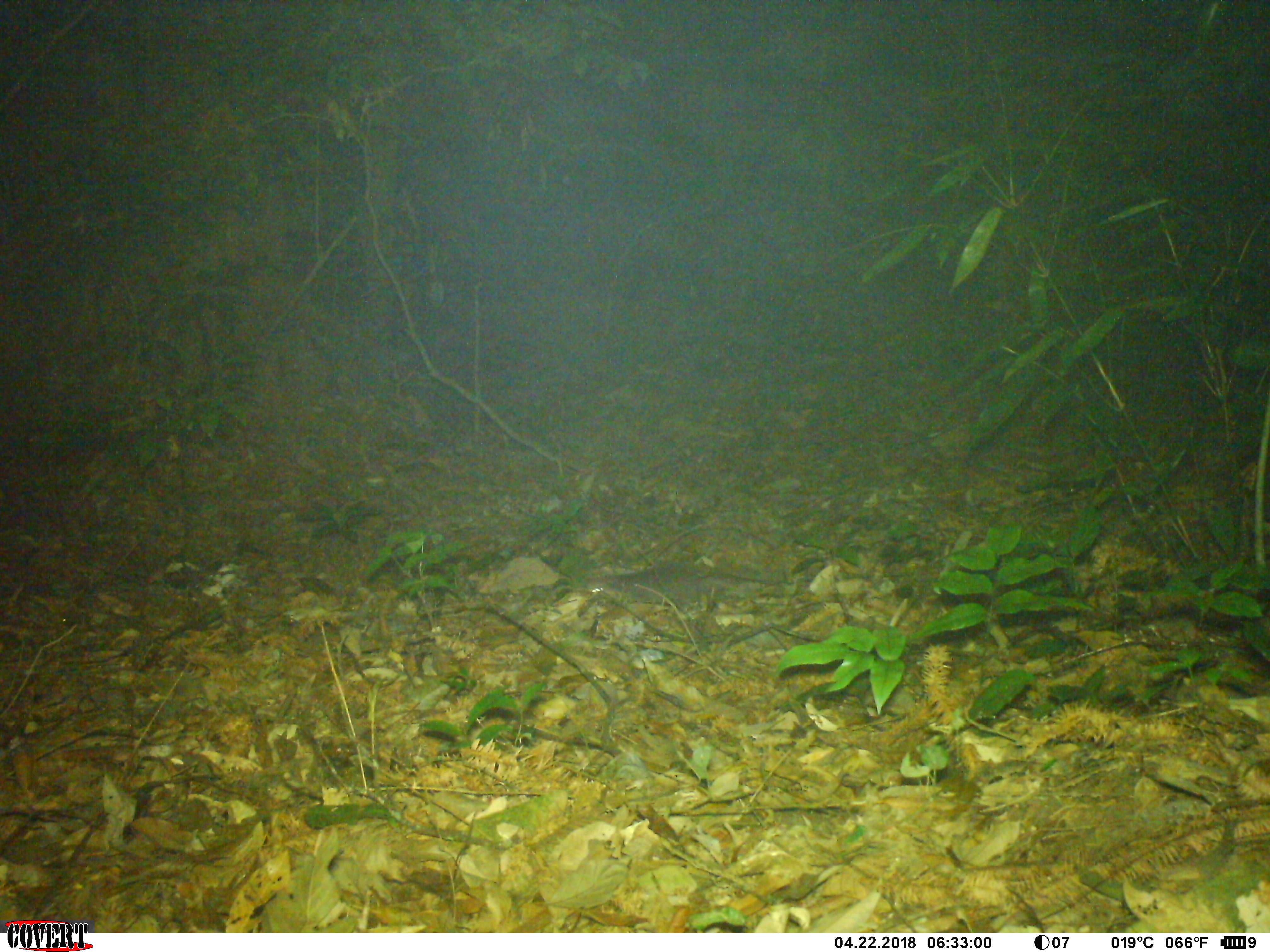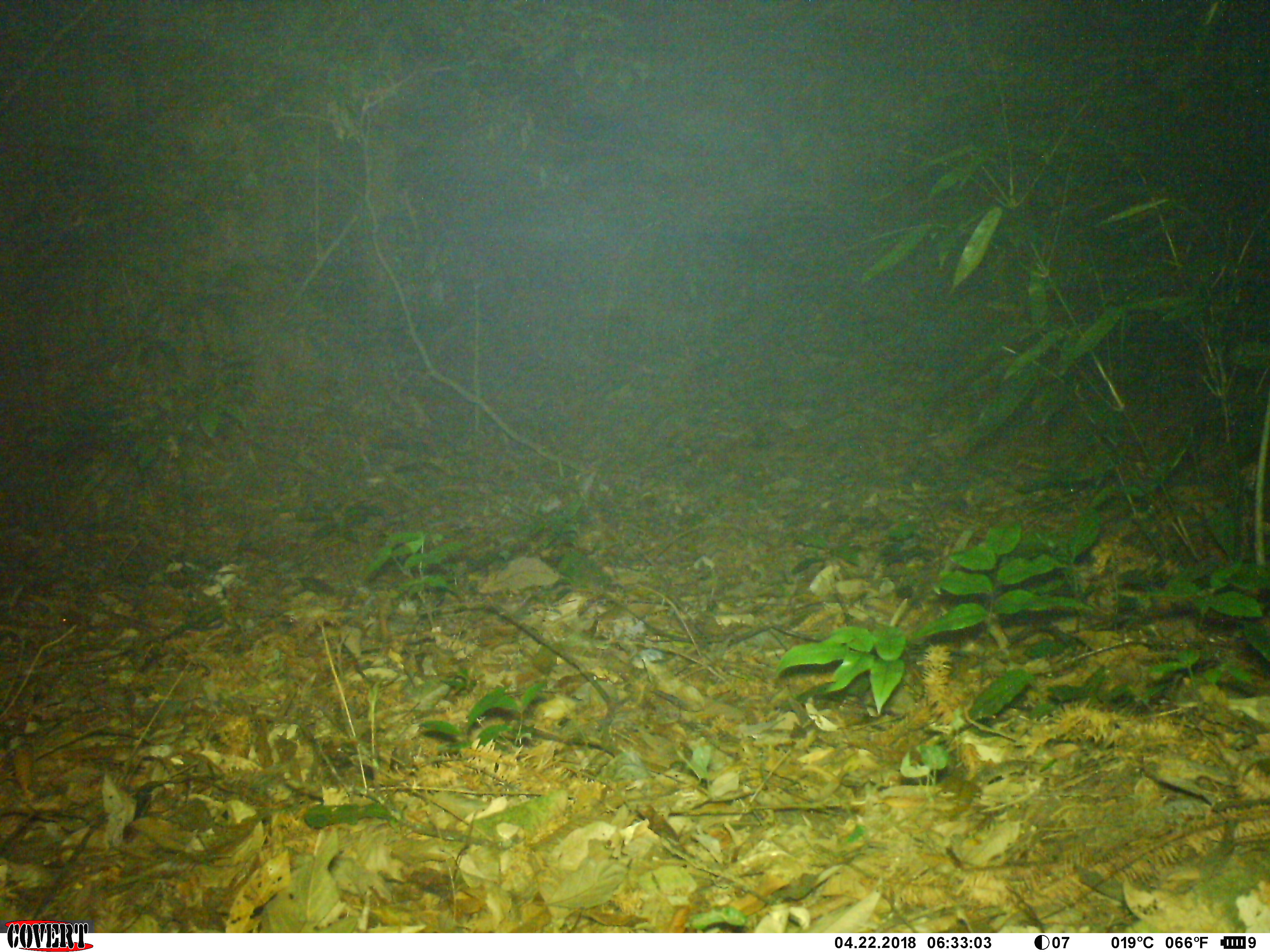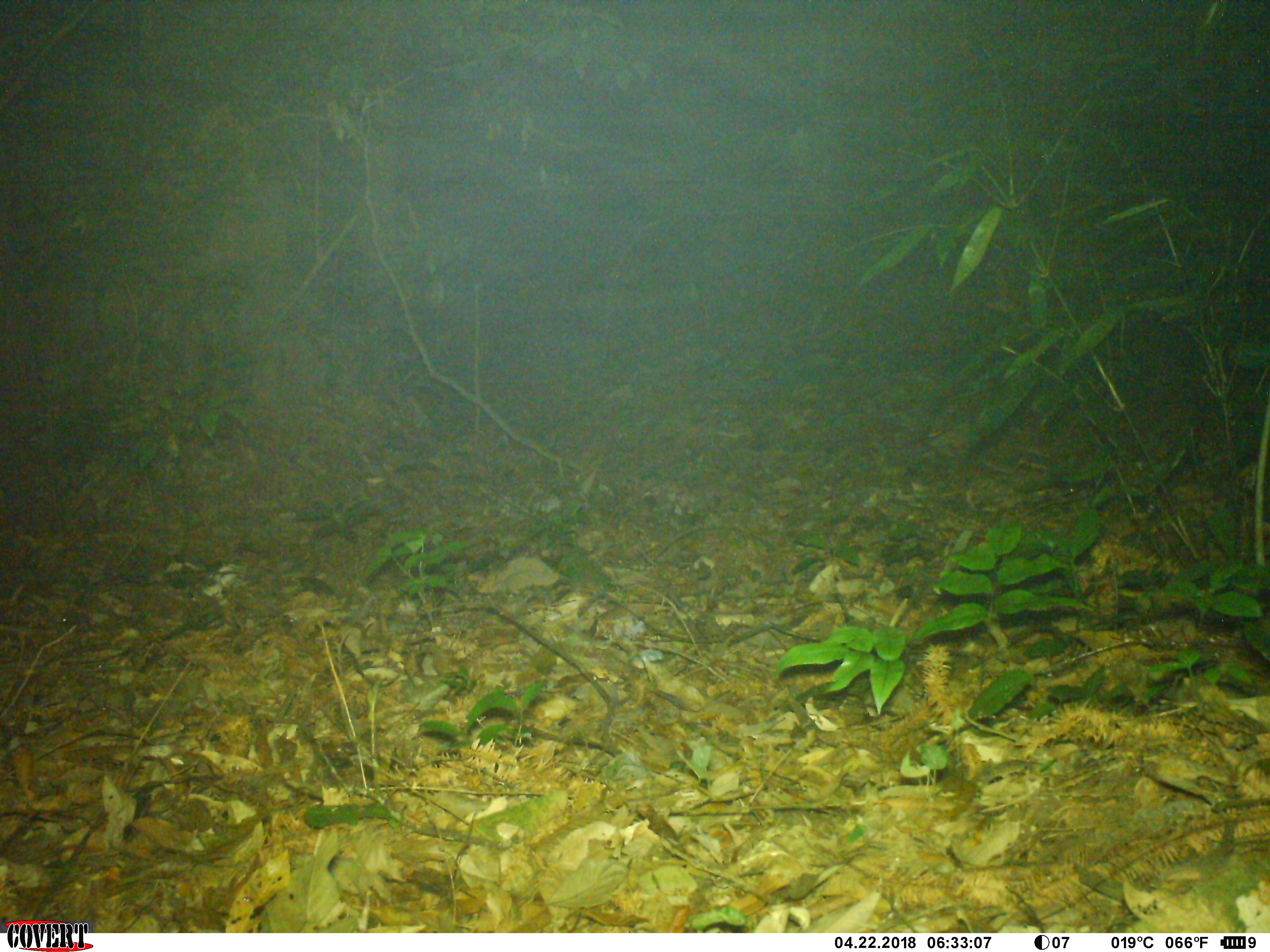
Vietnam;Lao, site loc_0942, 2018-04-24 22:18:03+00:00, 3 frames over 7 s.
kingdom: Animalia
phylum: Chordata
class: Mammalia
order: Carnivora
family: Mustelidae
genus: Melogale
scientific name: Melogale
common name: ferret badger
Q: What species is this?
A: Ferret badger (Melogale).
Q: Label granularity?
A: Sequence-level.